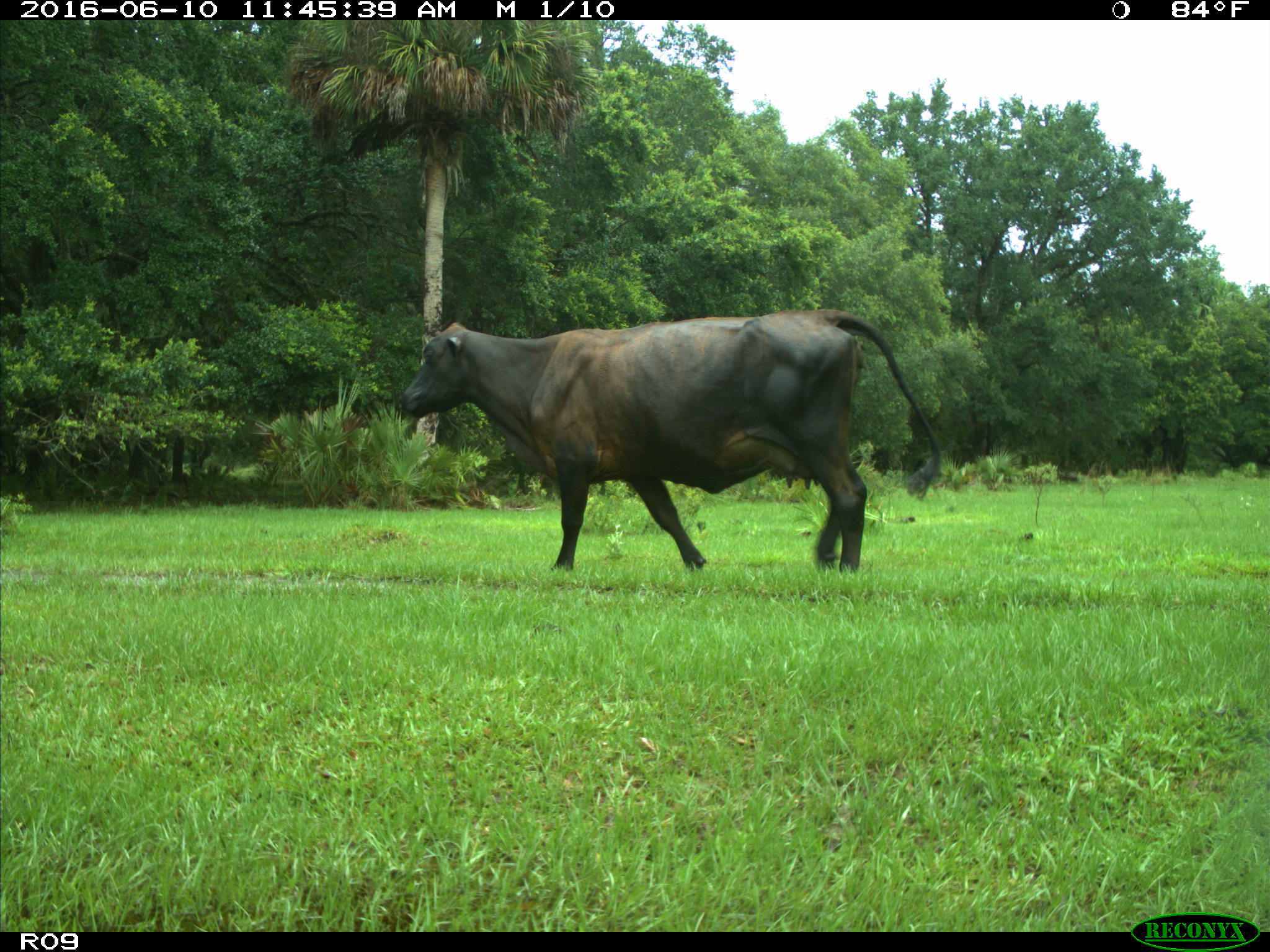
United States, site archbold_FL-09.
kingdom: Animalia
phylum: Chordata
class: Mammalia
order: Artiodactyla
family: Bovidae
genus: Bos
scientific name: Bos taurus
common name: domestic cow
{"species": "Bos taurus (domestic cow)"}